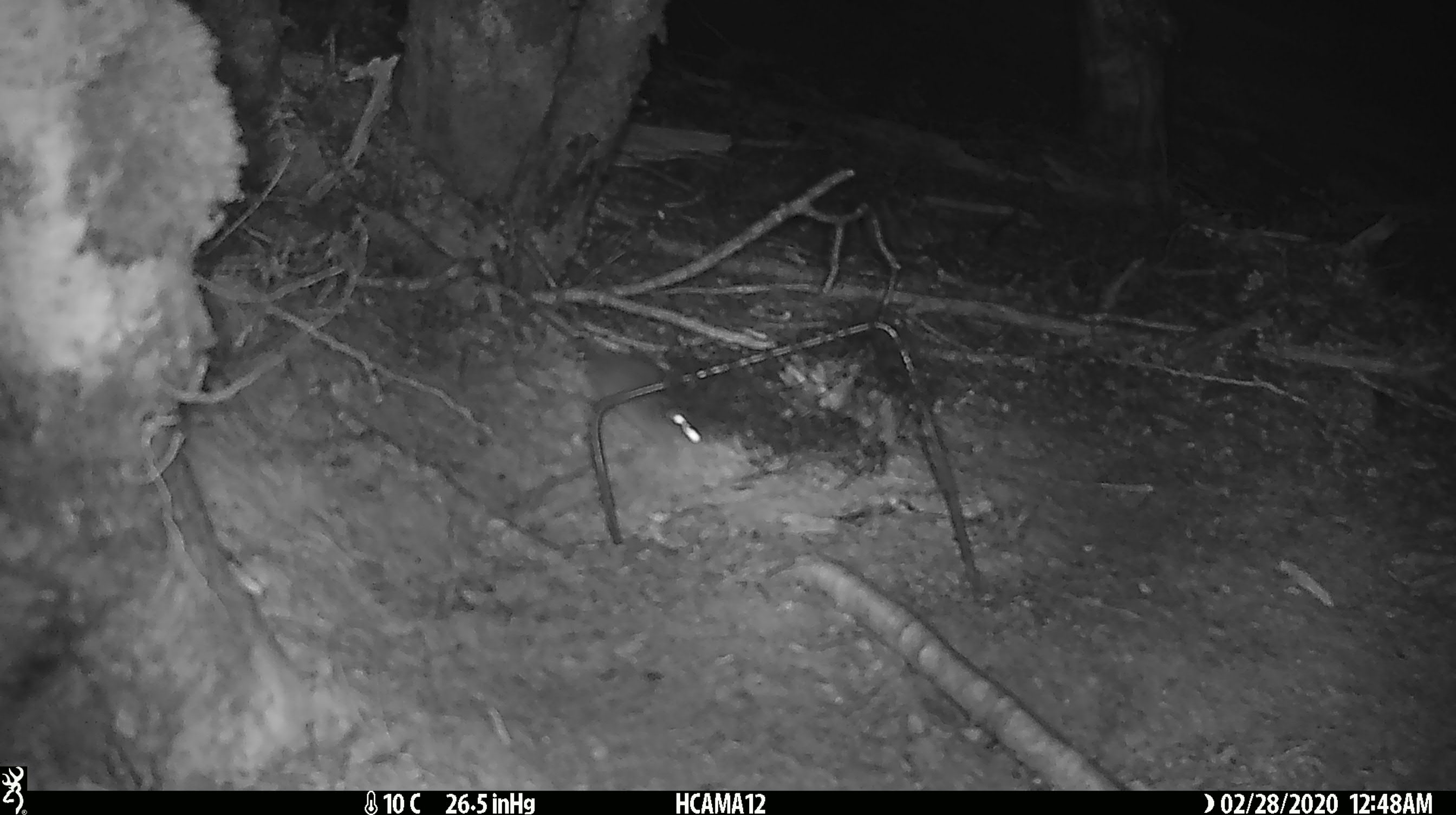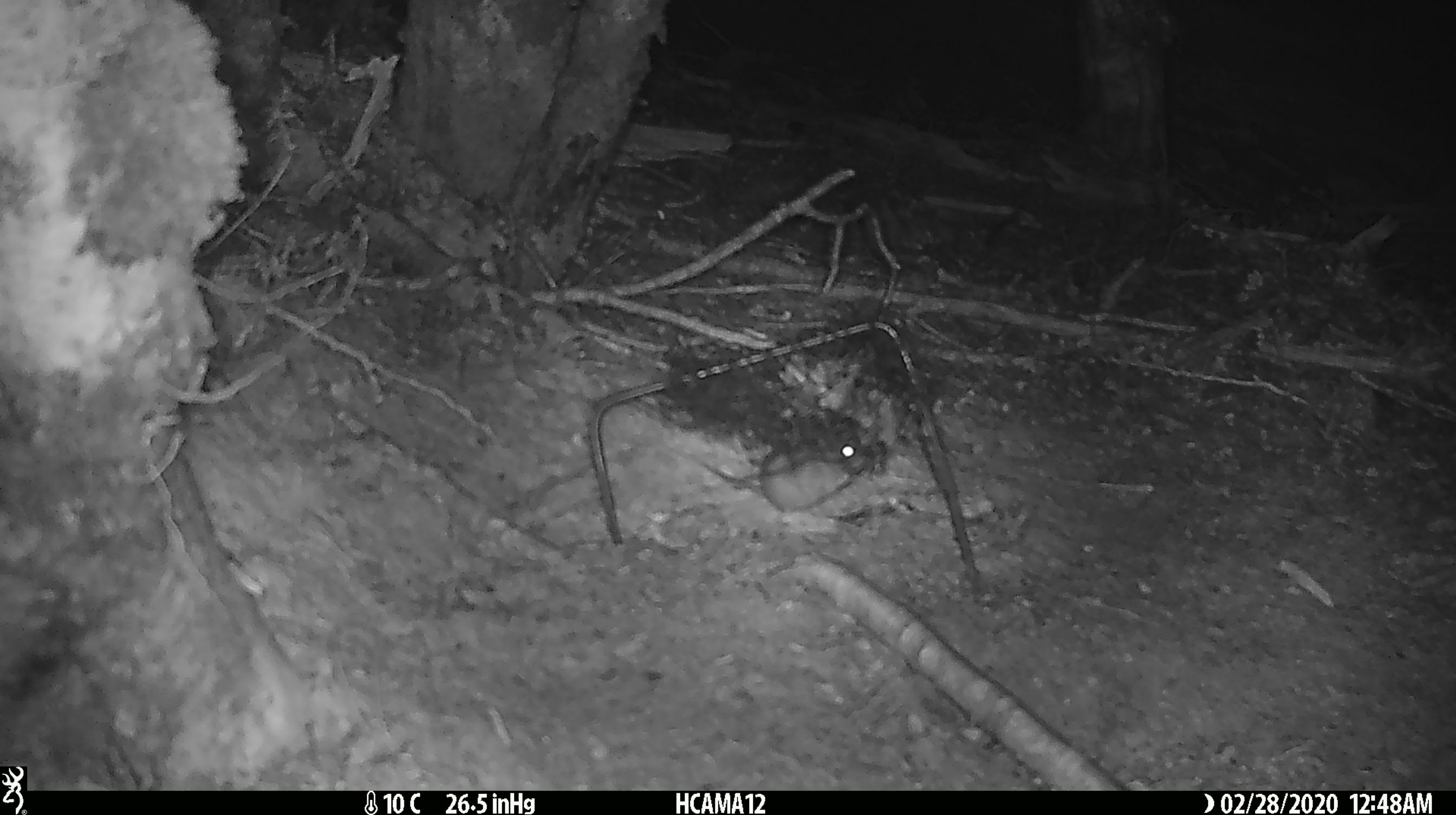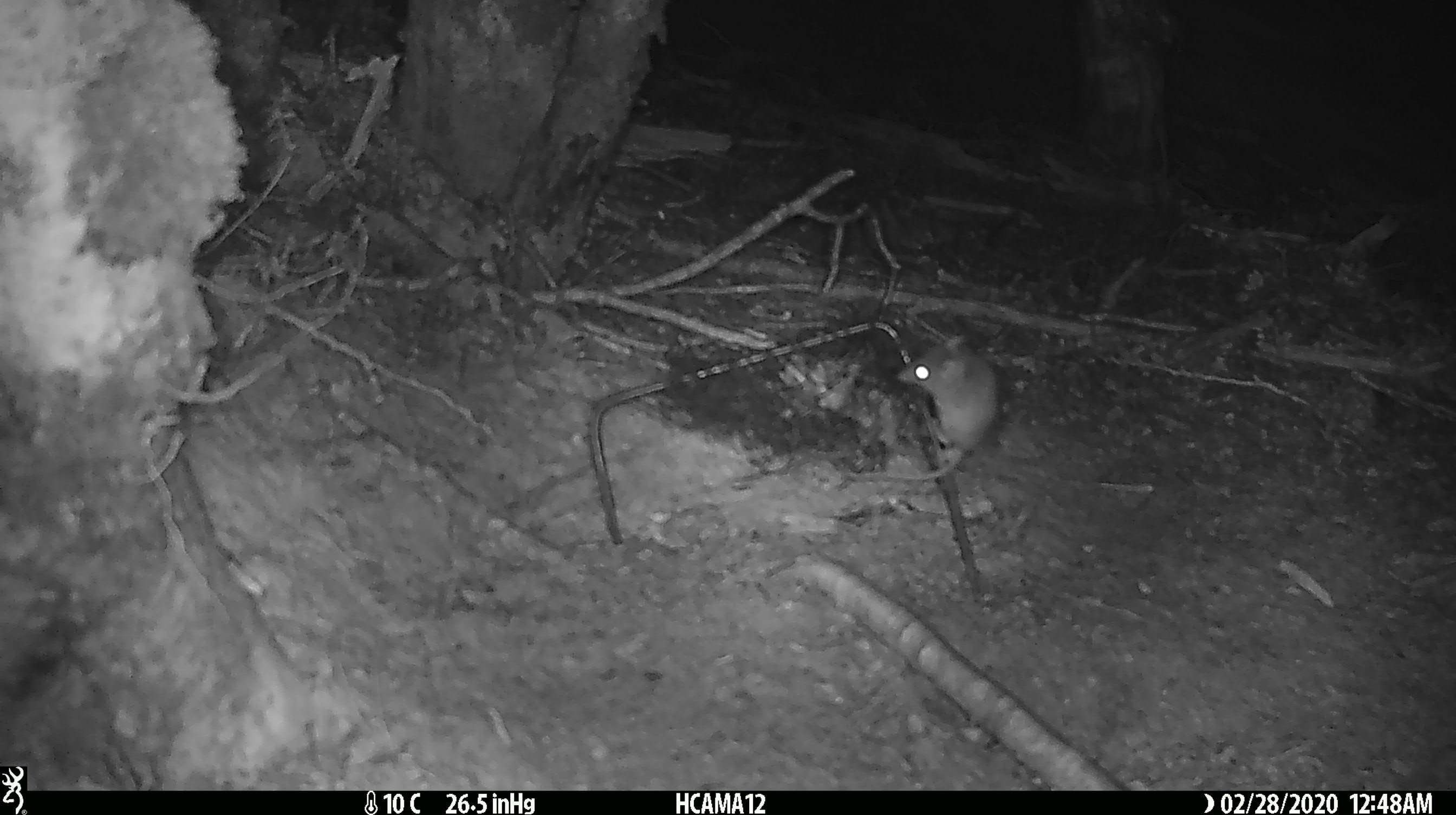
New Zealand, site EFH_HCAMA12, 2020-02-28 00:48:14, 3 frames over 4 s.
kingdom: Animalia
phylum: Chordata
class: Mammalia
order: Rodentia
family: Muridae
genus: Mus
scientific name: Mus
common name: mouse